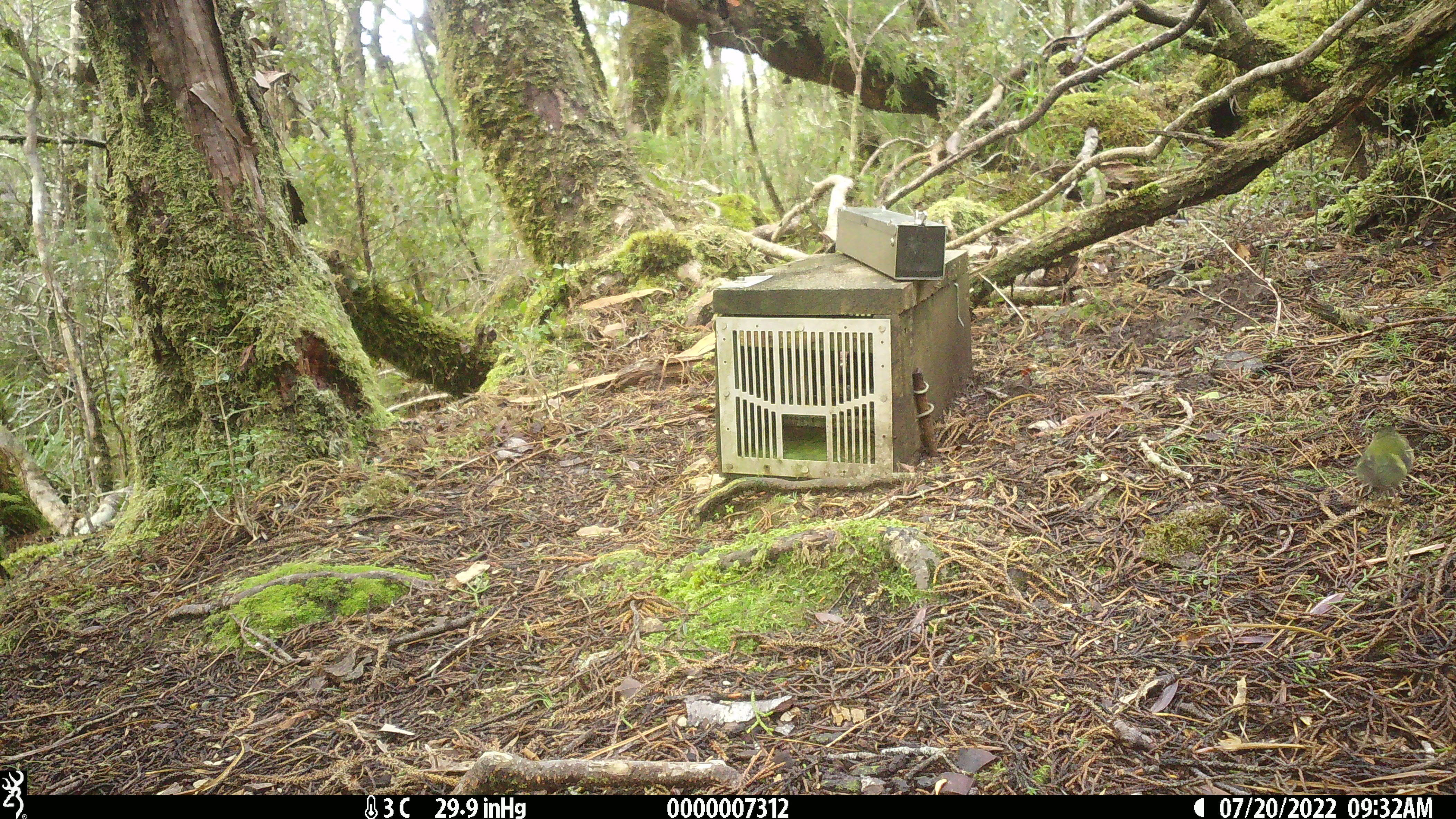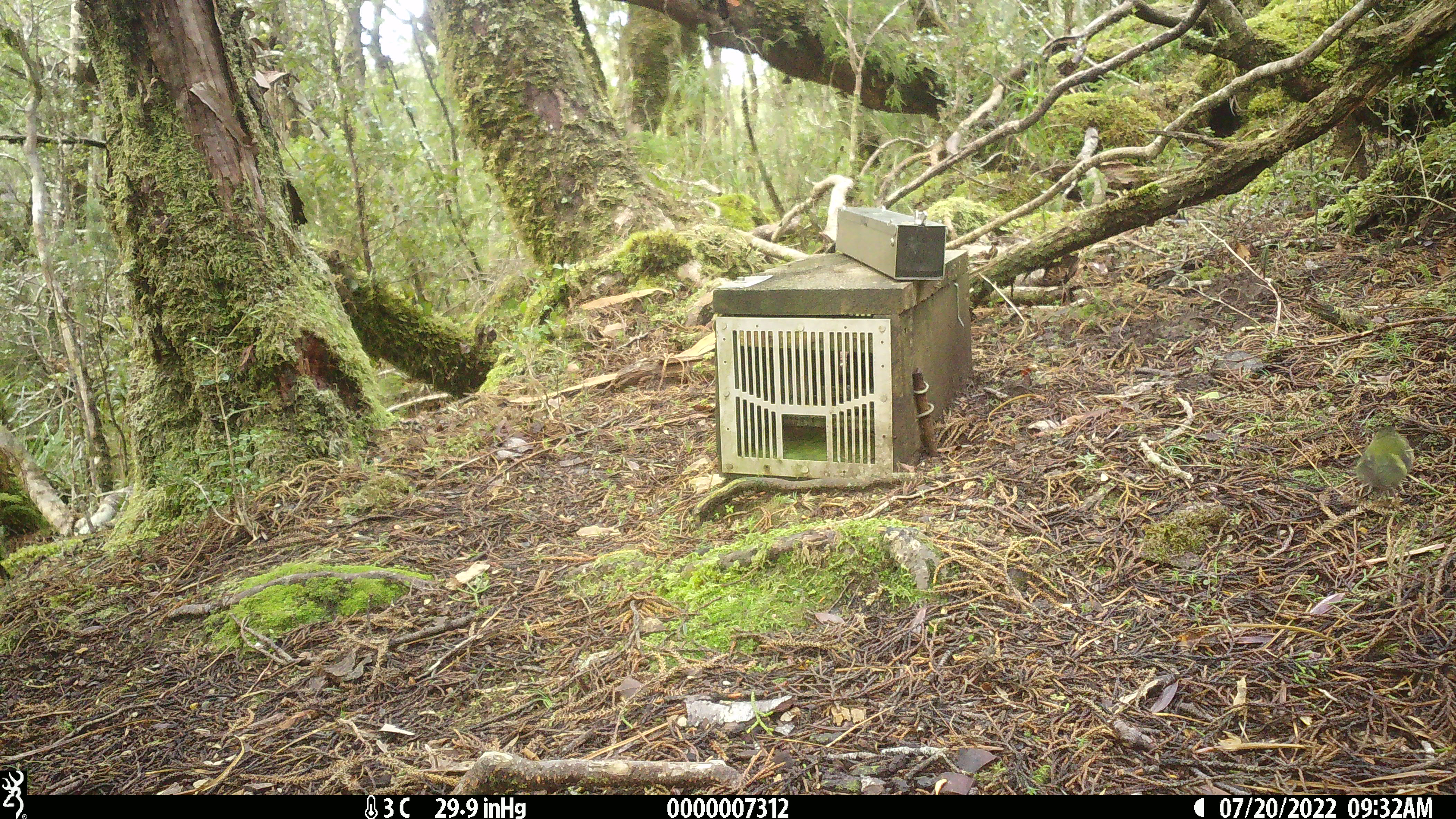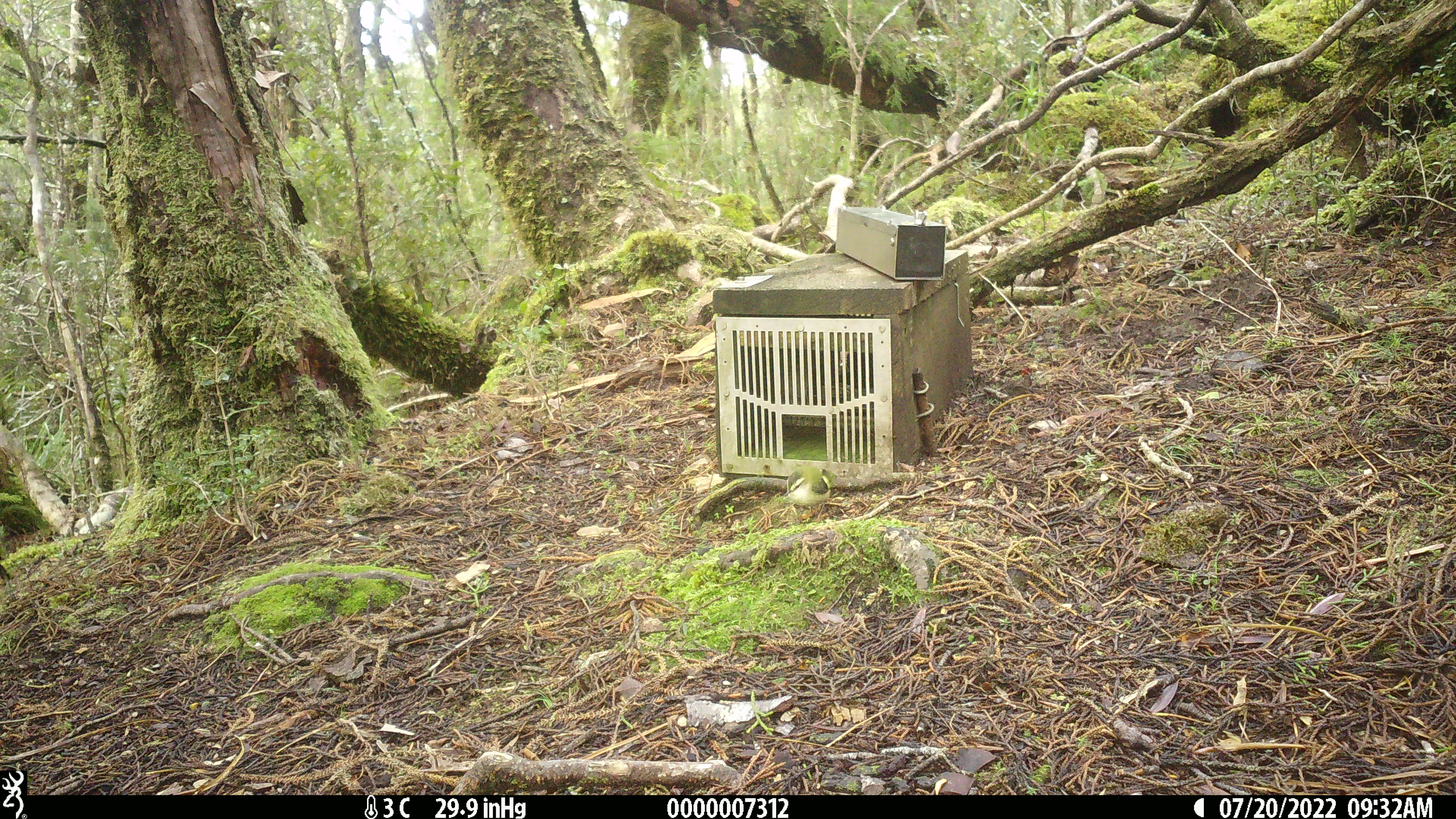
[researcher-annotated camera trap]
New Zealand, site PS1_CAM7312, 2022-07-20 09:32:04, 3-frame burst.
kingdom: Animalia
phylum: Chordata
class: Aves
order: Passeriformes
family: Acanthisittidae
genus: Acanthisitta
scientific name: Acanthisitta chloris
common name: rifleman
Rifleman (Acanthisitta chloris).